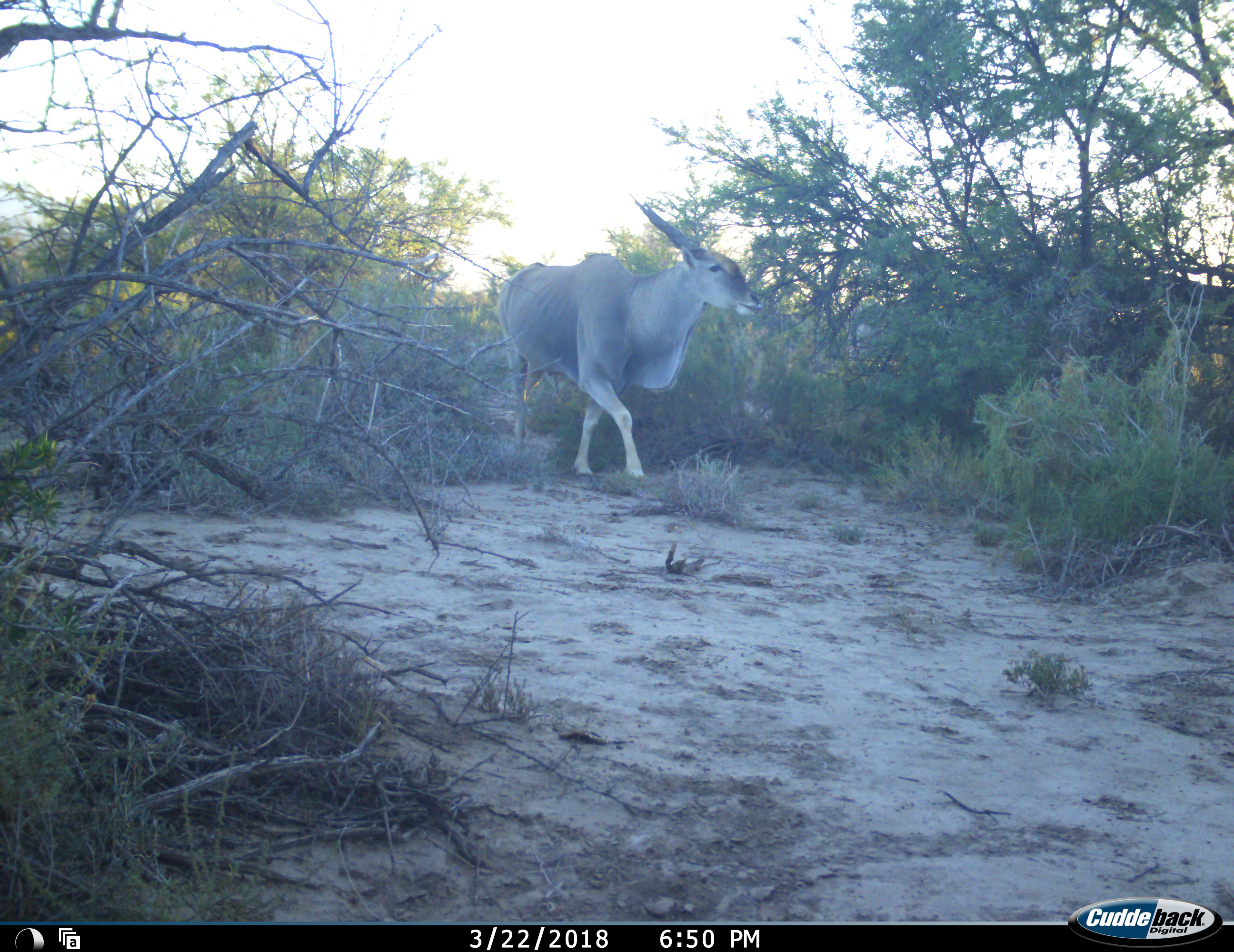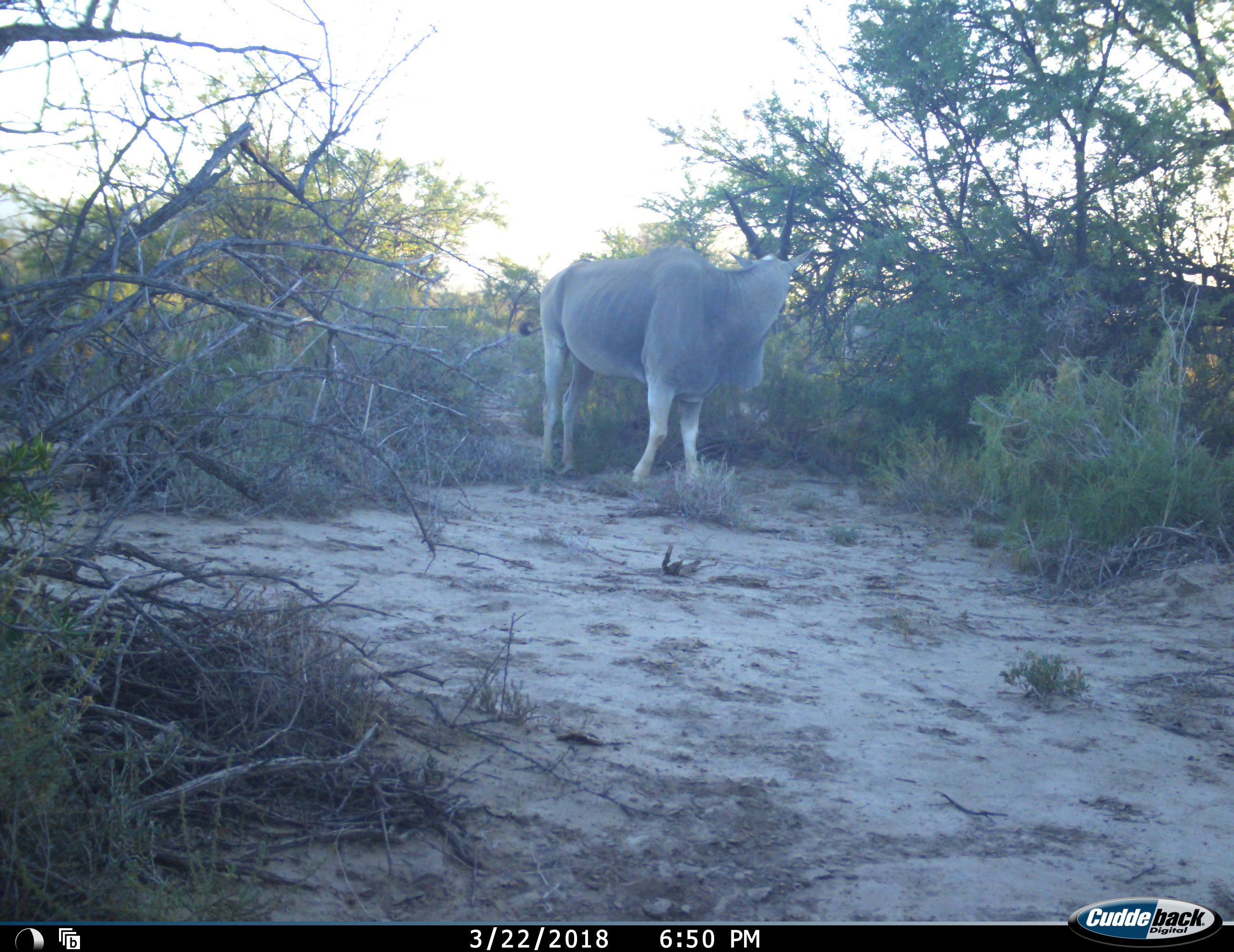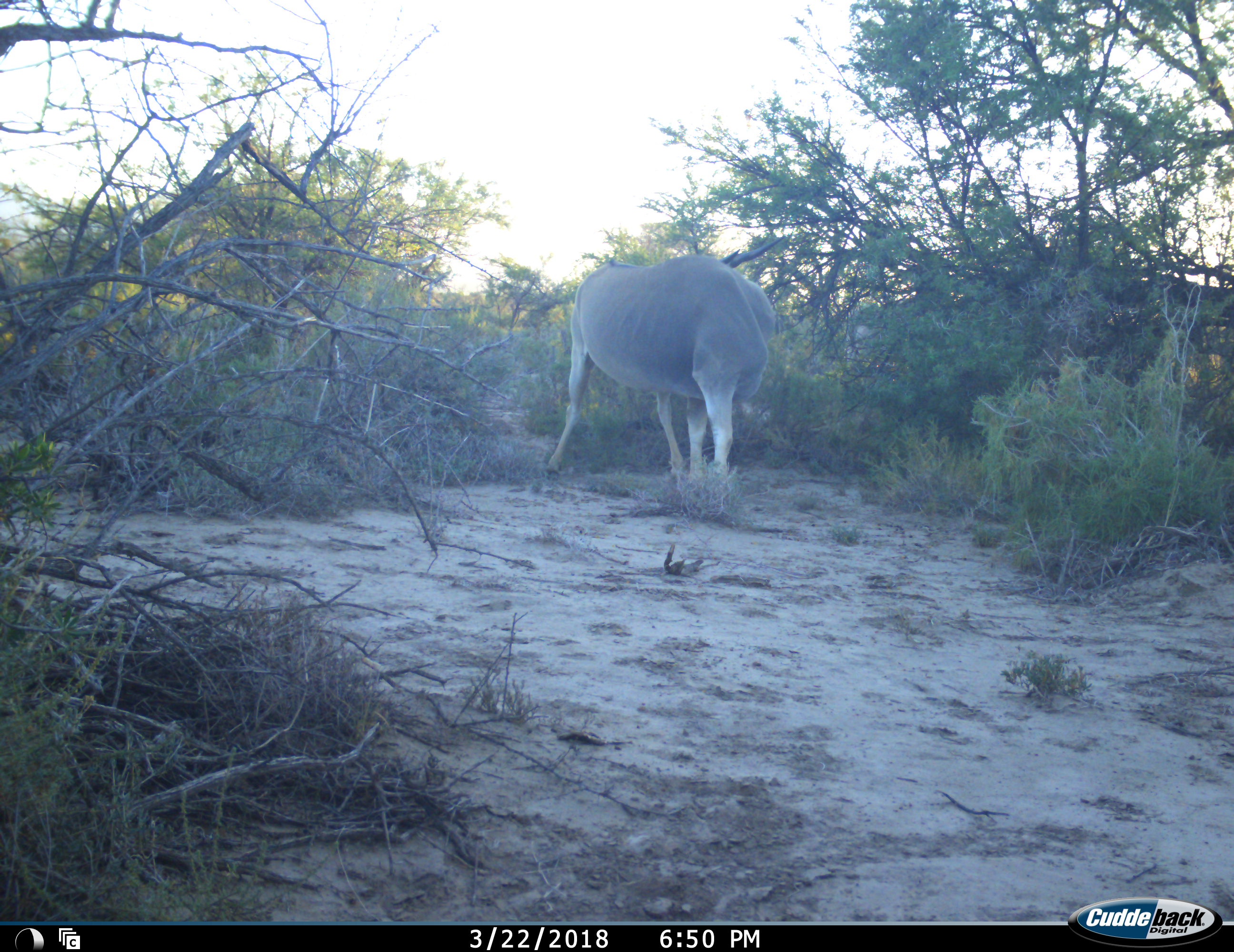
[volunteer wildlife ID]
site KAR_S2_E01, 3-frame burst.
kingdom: Animalia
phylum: Chordata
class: Mammalia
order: Artiodactyla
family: Bovidae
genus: Tragelaphus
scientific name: Tragelaphus oryx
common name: eland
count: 1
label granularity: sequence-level